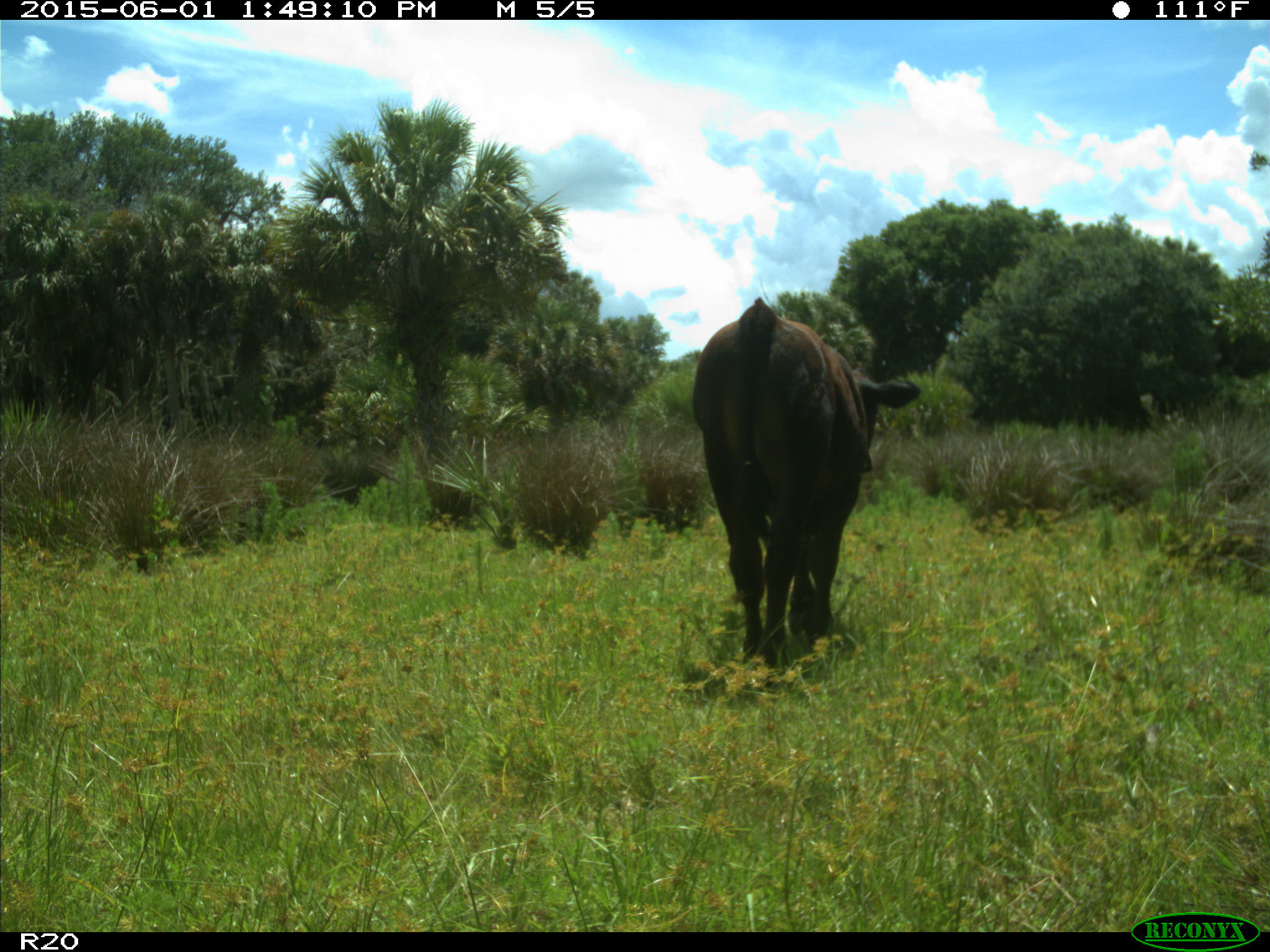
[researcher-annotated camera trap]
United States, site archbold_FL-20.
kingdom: Animalia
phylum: Chordata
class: Mammalia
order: Artiodactyla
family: Bovidae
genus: Bos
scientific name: Bos taurus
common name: domestic cow